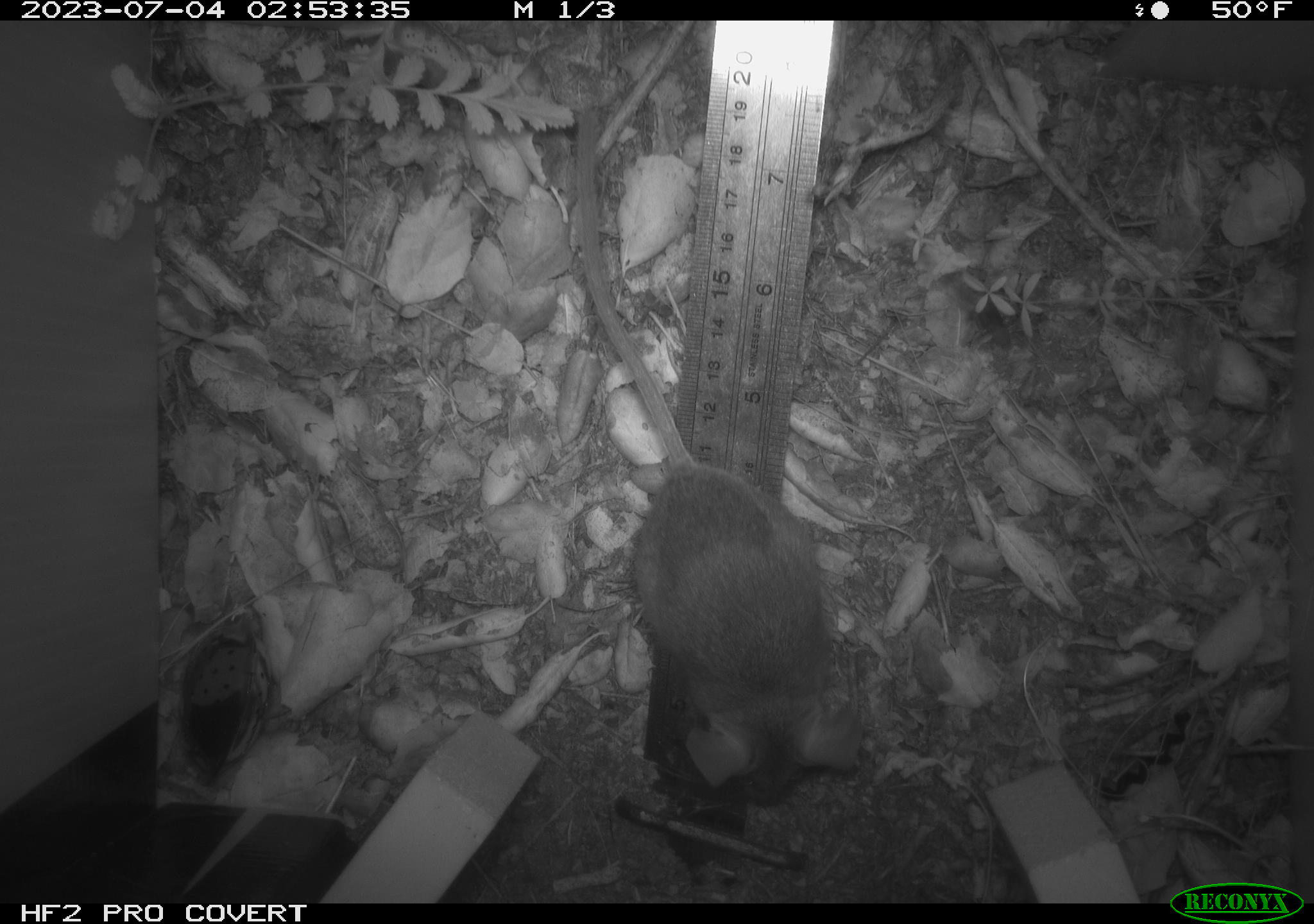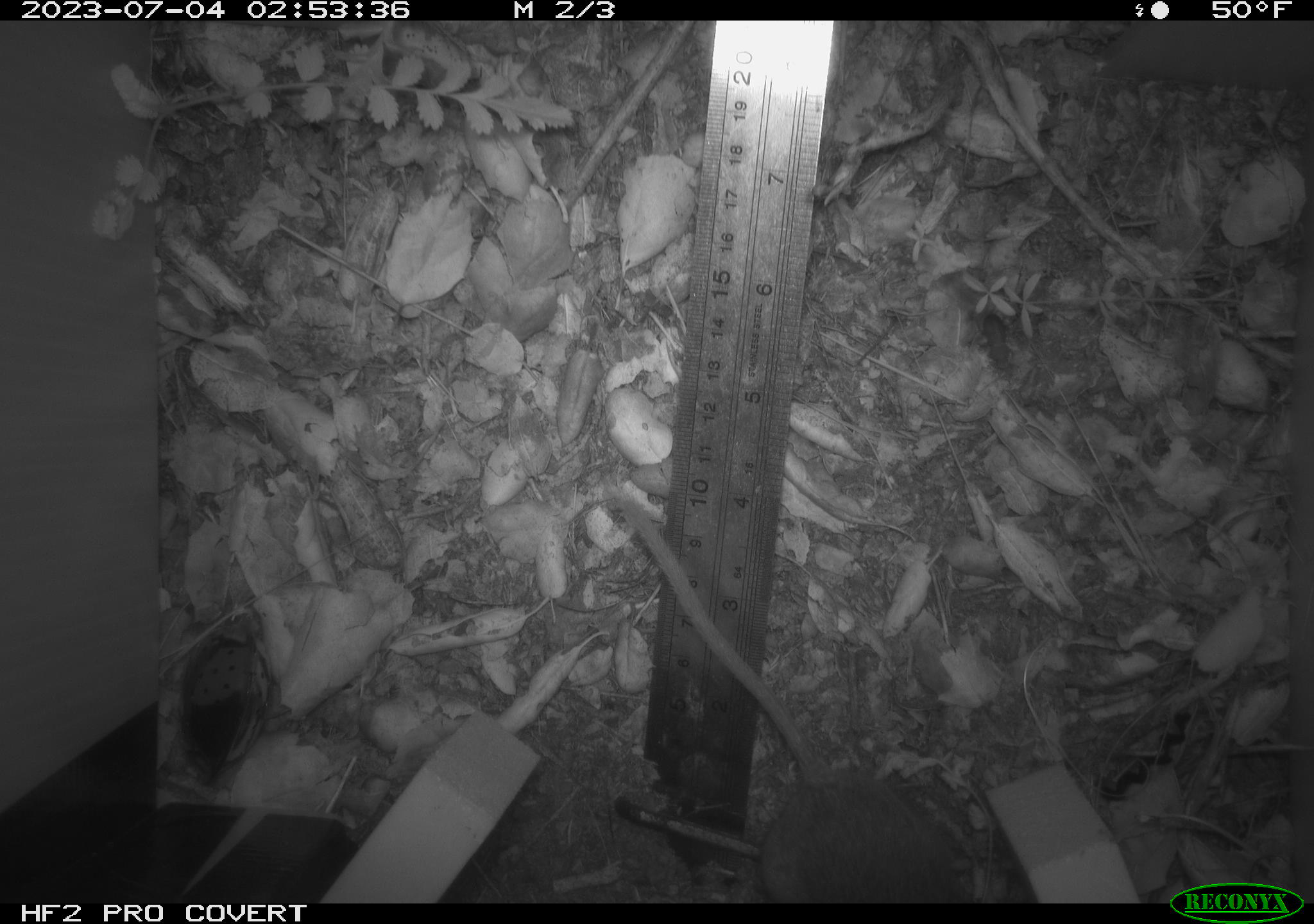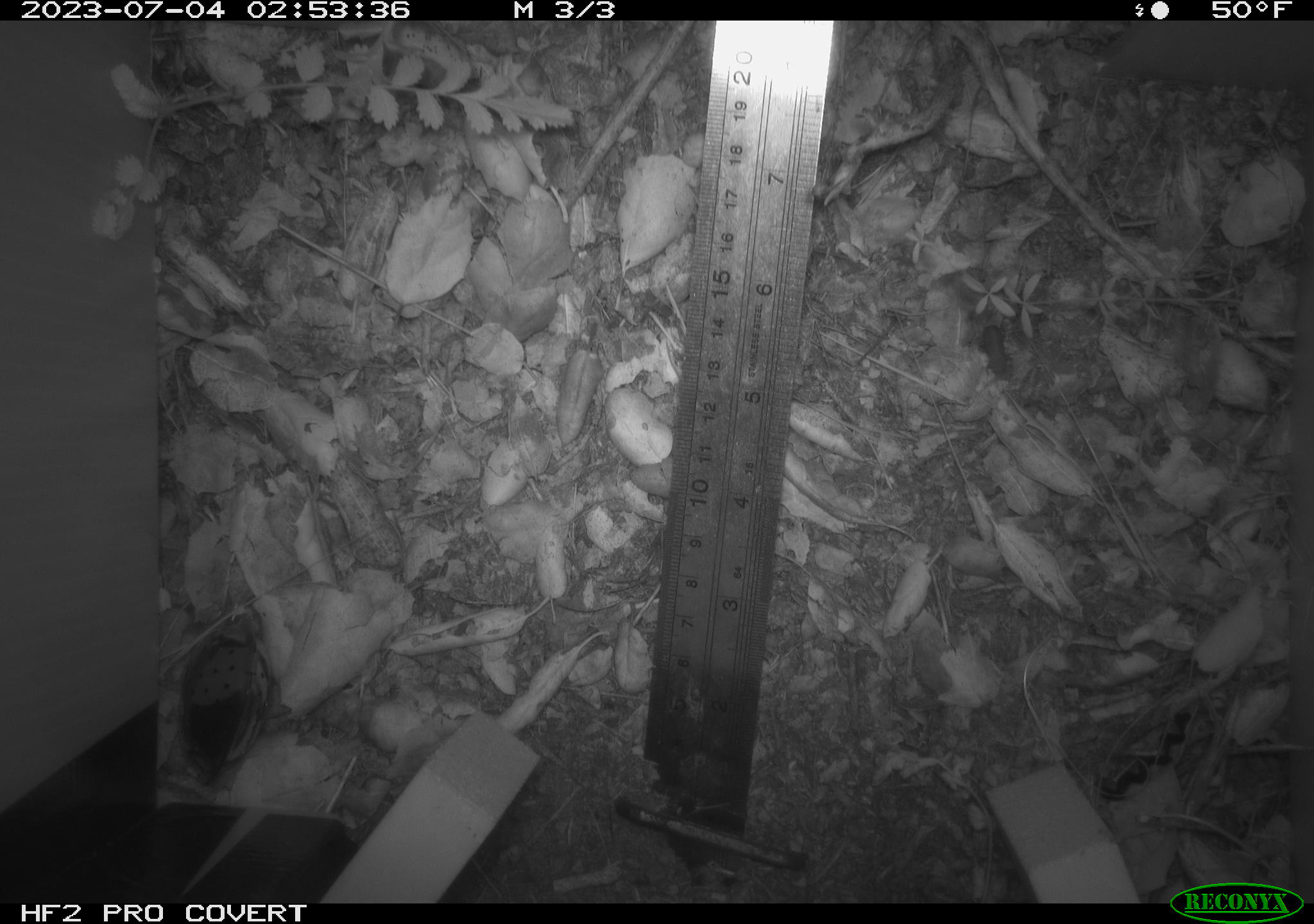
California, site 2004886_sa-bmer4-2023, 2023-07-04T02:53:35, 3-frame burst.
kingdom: Animalia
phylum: Chordata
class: Mammalia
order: Rodentia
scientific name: Rodentia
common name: mouse species